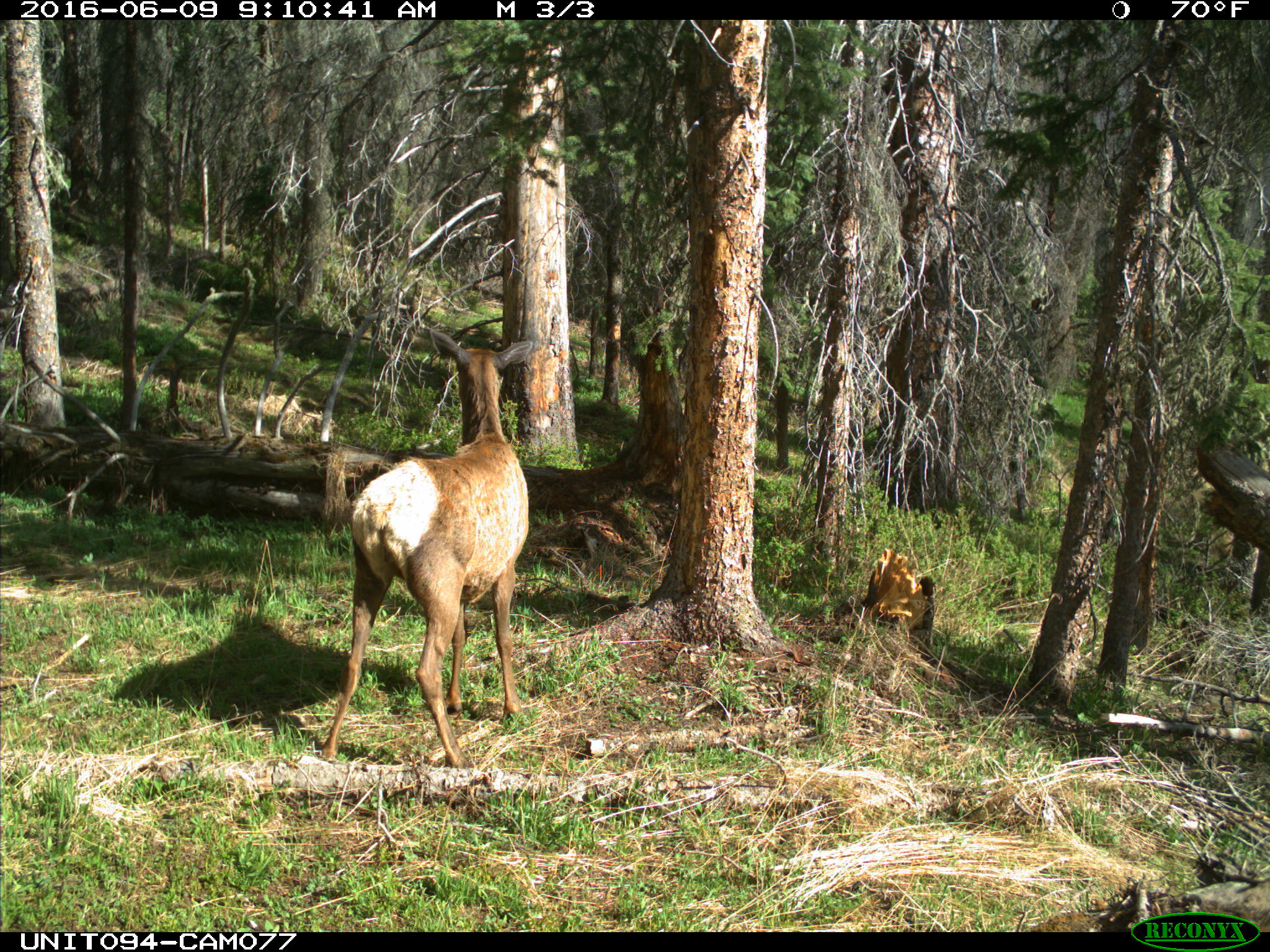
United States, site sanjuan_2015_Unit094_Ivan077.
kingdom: Animalia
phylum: Chordata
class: Mammalia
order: Artiodactyla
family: Cervidae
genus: Cervus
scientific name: Cervus elaphus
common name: red deer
Cervus elaphus (red deer).